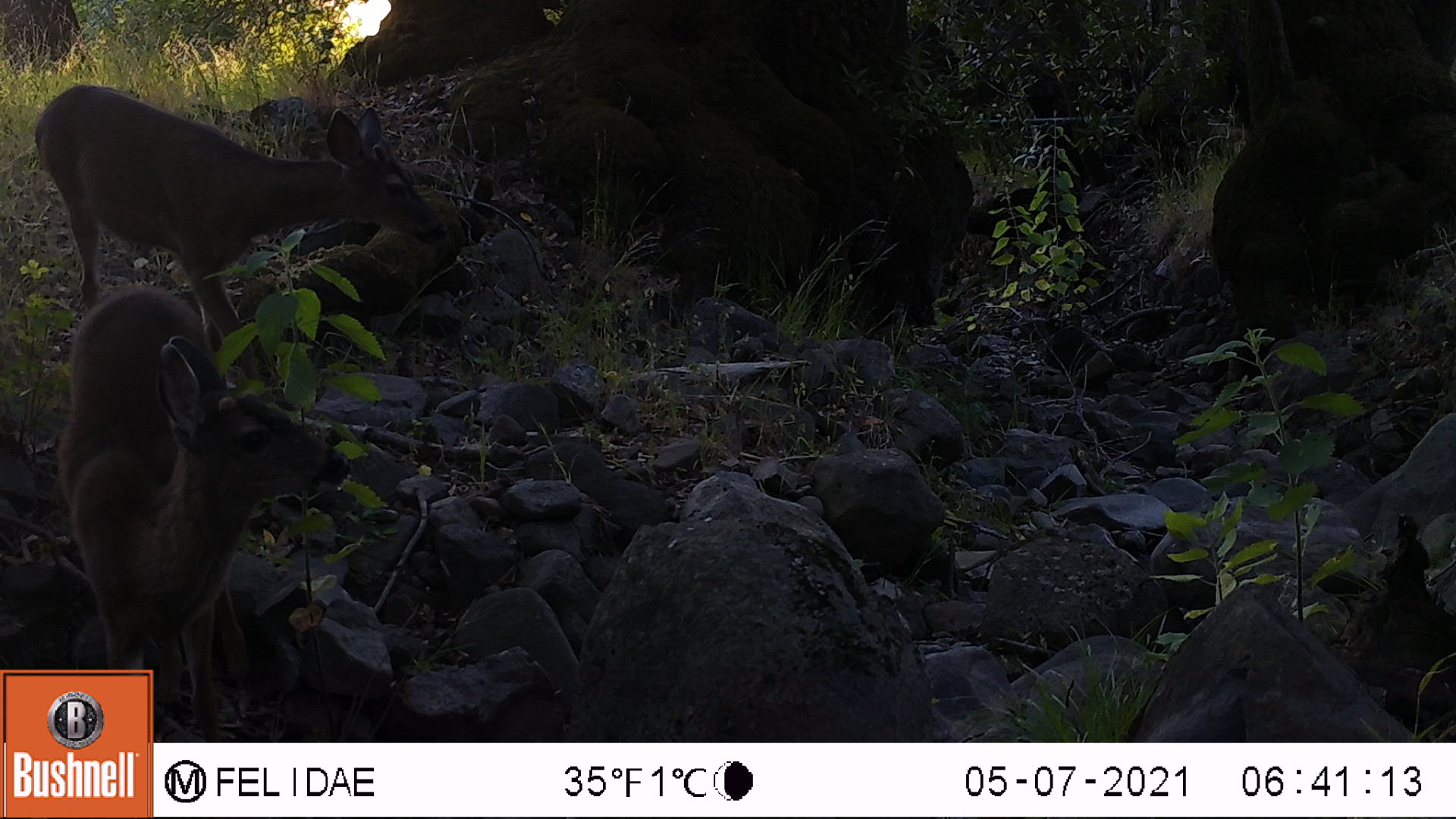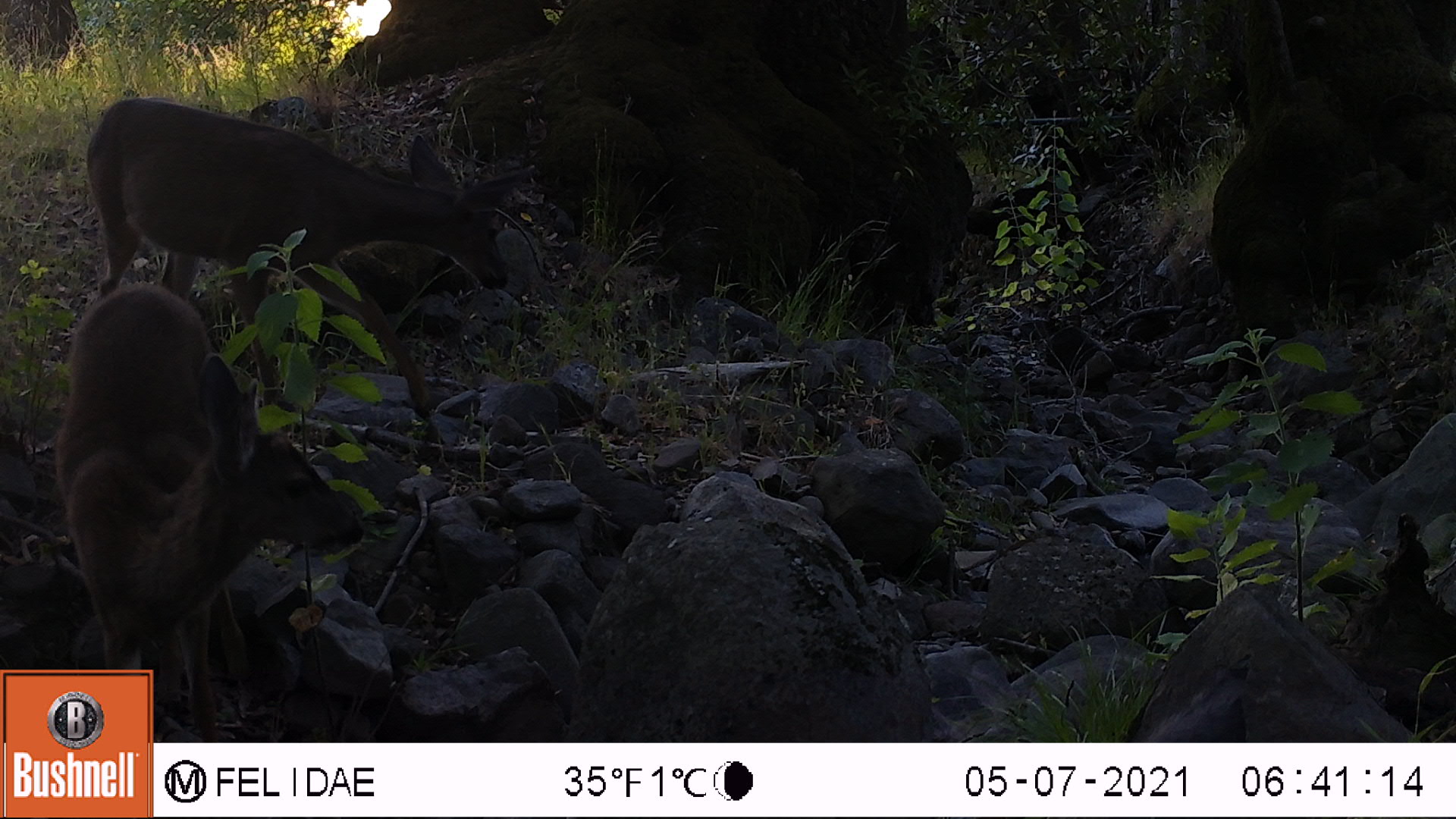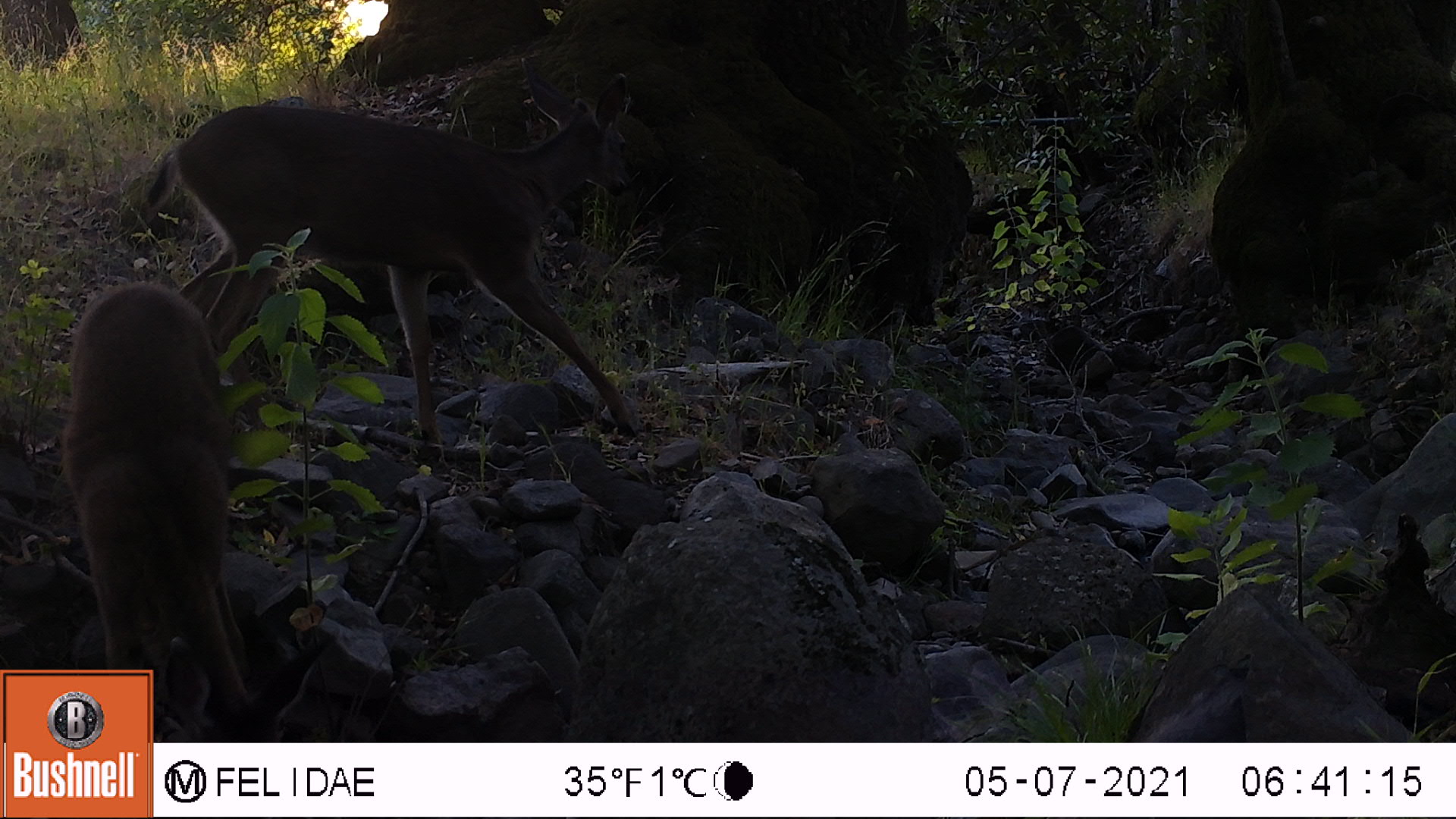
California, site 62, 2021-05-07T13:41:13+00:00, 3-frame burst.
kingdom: Animalia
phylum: Chordata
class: Mammalia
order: Artiodactyla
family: Cervidae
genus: Odocoileus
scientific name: Odocoileus hemionus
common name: mule deer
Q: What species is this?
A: Mule deer (Odocoileus hemionus).